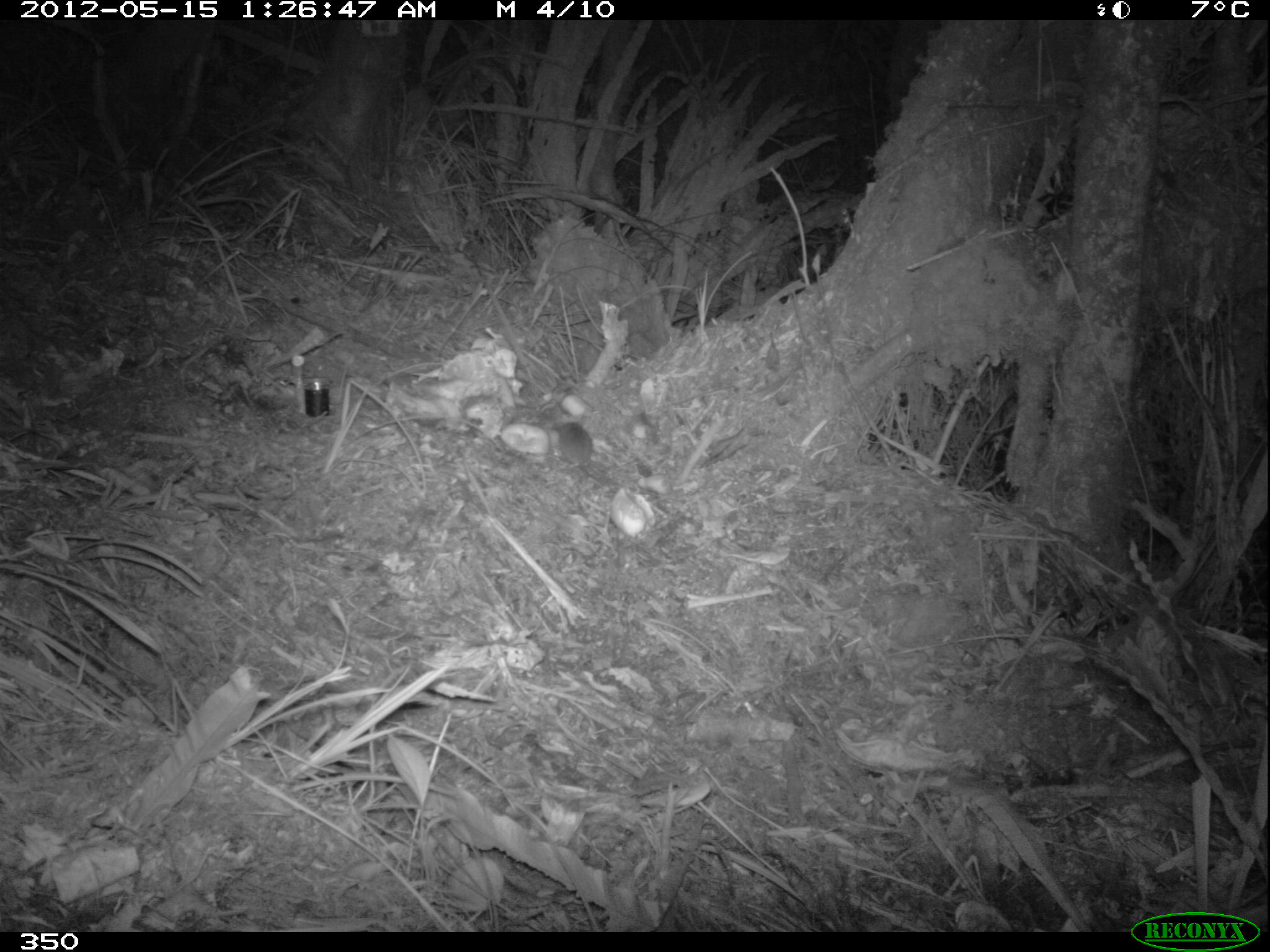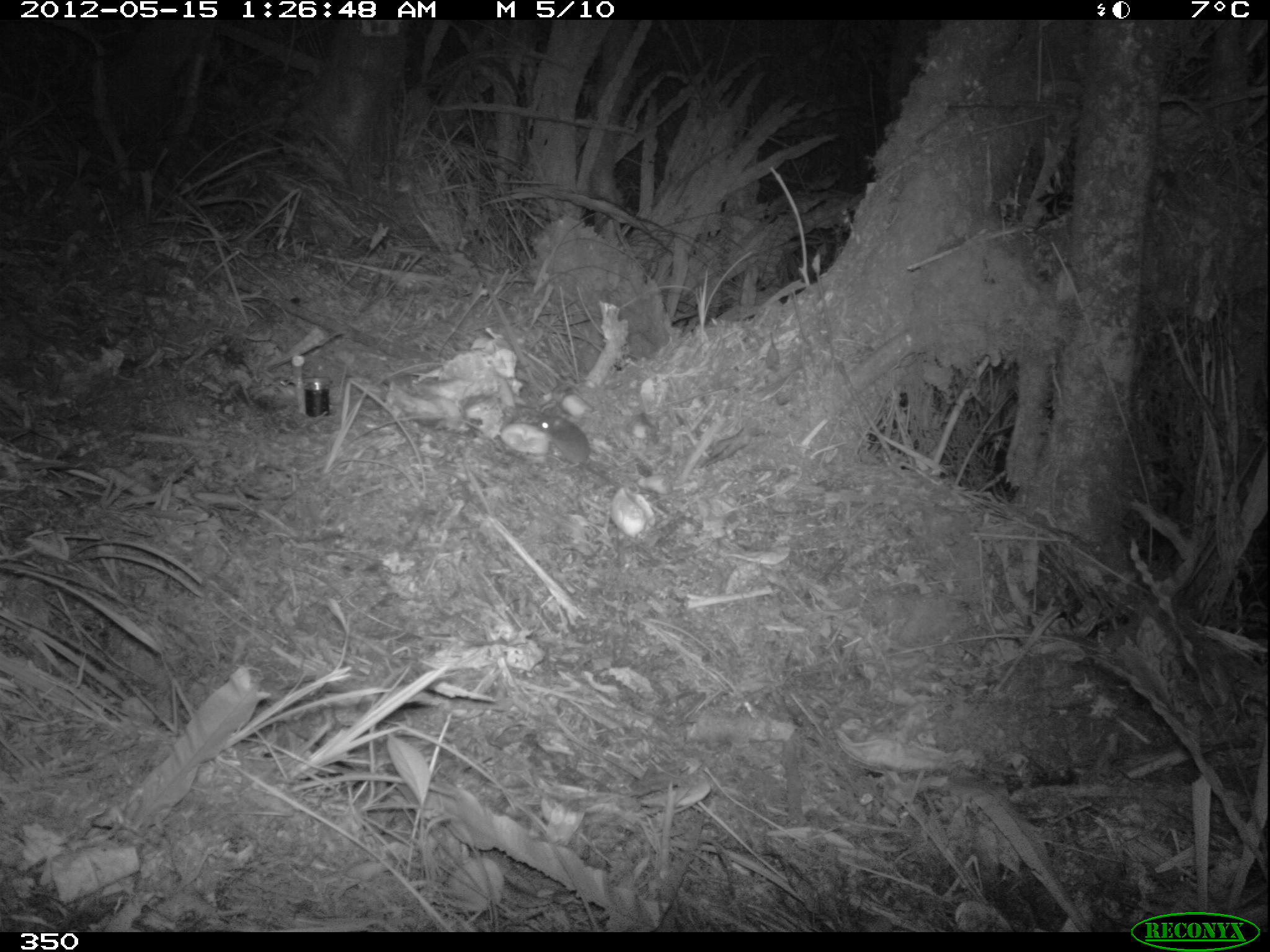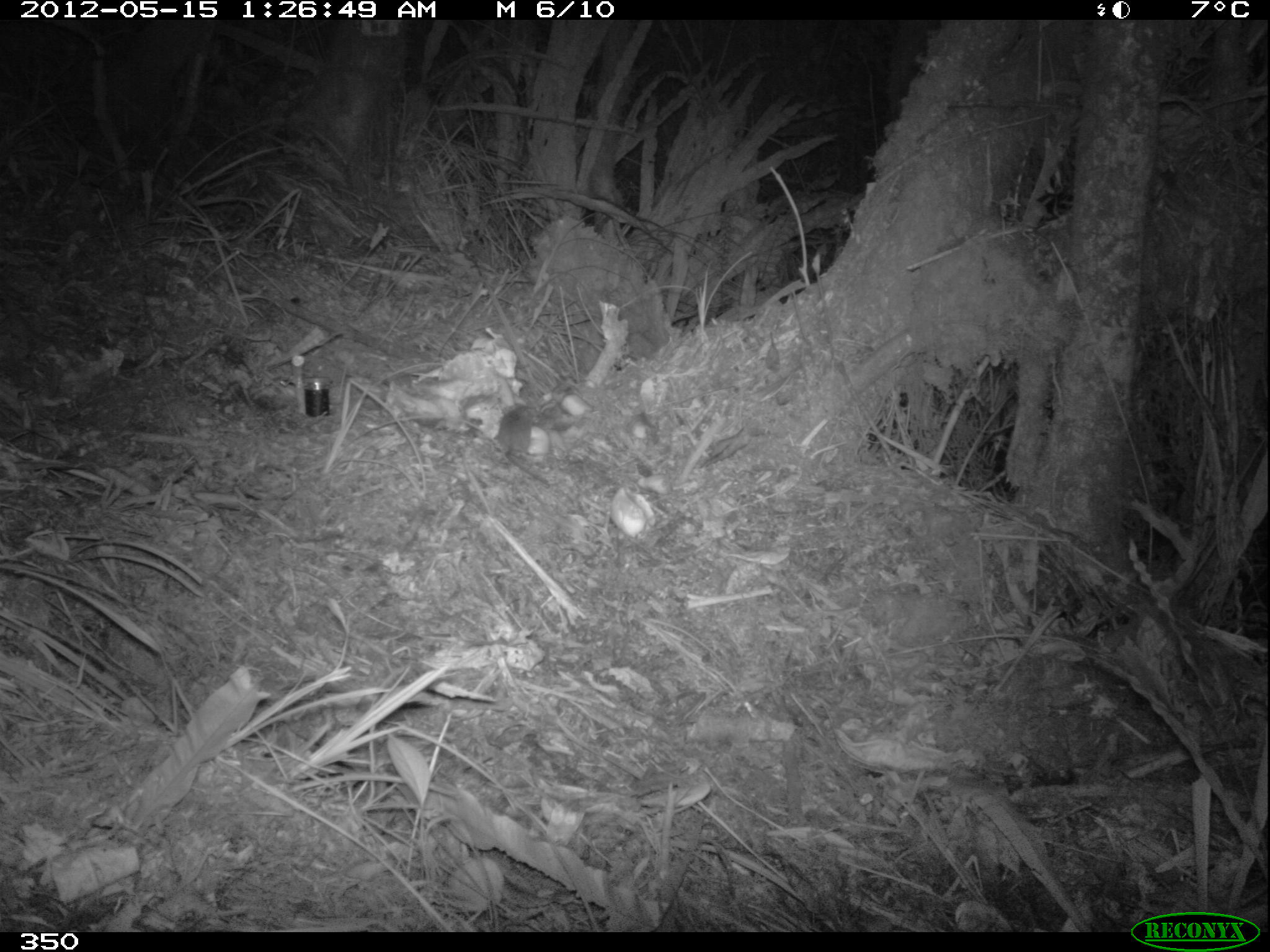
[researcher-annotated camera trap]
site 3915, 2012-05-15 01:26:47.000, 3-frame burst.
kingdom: Animalia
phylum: Chordata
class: Mammalia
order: Rodentia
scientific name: Rodentia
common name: rodents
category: unknown rodent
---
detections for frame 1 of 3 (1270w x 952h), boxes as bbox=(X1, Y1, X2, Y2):
unknown rodent: bbox=(555, 420, 621, 487)